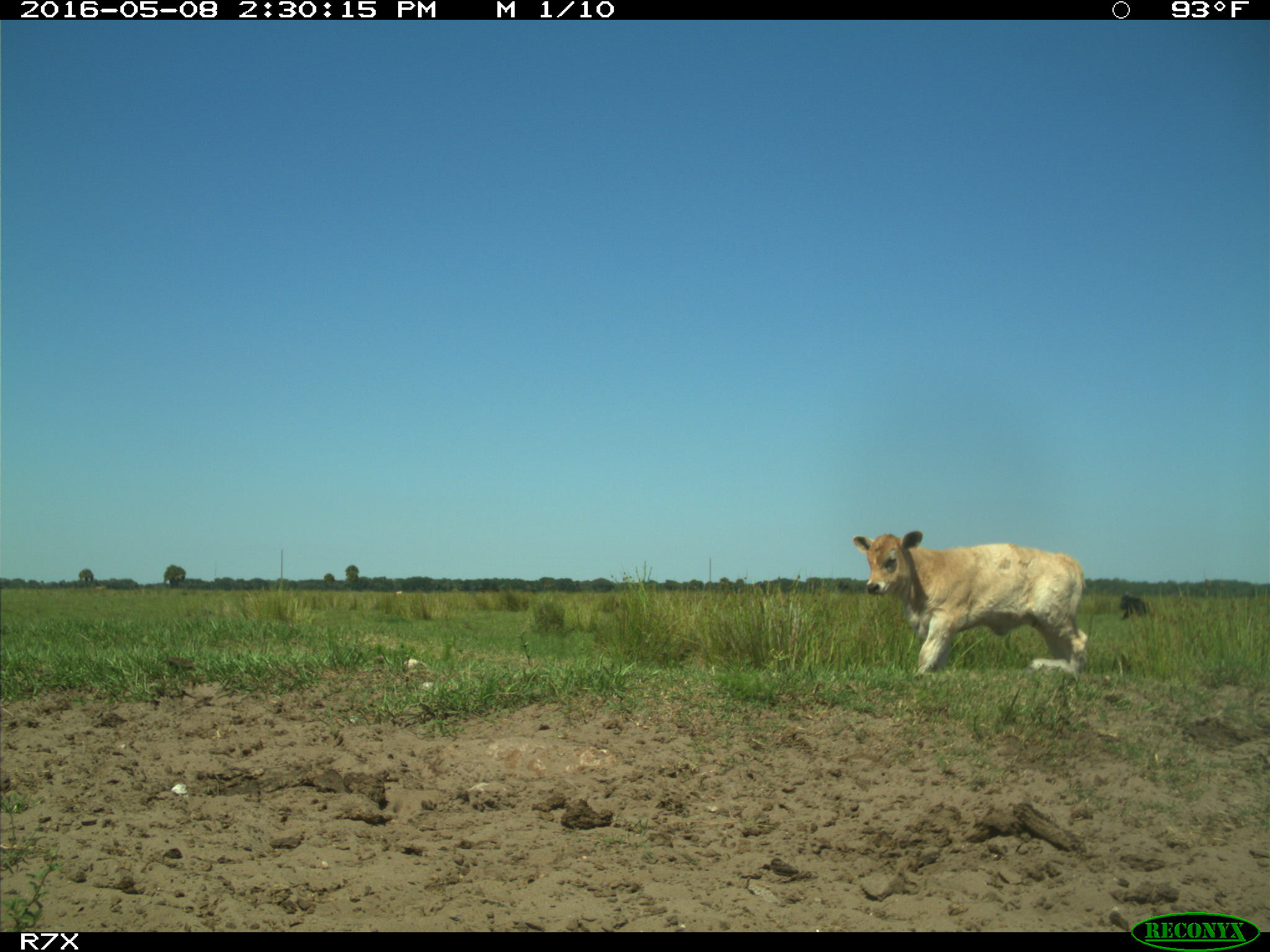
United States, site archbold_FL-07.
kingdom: Animalia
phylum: Chordata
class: Mammalia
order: Artiodactyla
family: Bovidae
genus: Bos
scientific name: Bos taurus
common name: domestic cow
Bos taurus (domestic cow).